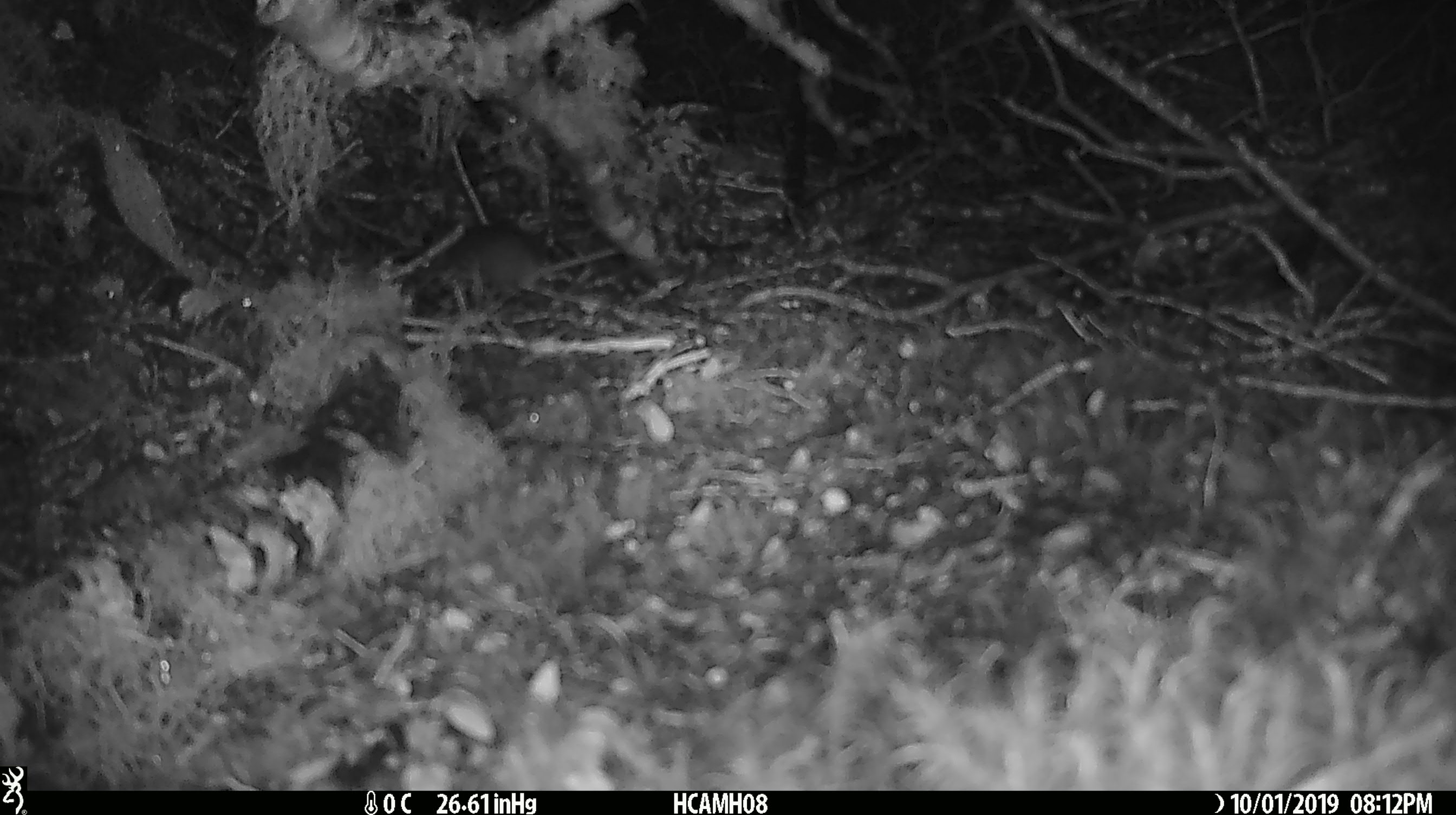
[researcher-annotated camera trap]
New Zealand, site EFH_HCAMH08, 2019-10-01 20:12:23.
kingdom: Animalia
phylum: Chordata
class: Mammalia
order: Rodentia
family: Muridae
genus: Mus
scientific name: Mus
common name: mouse